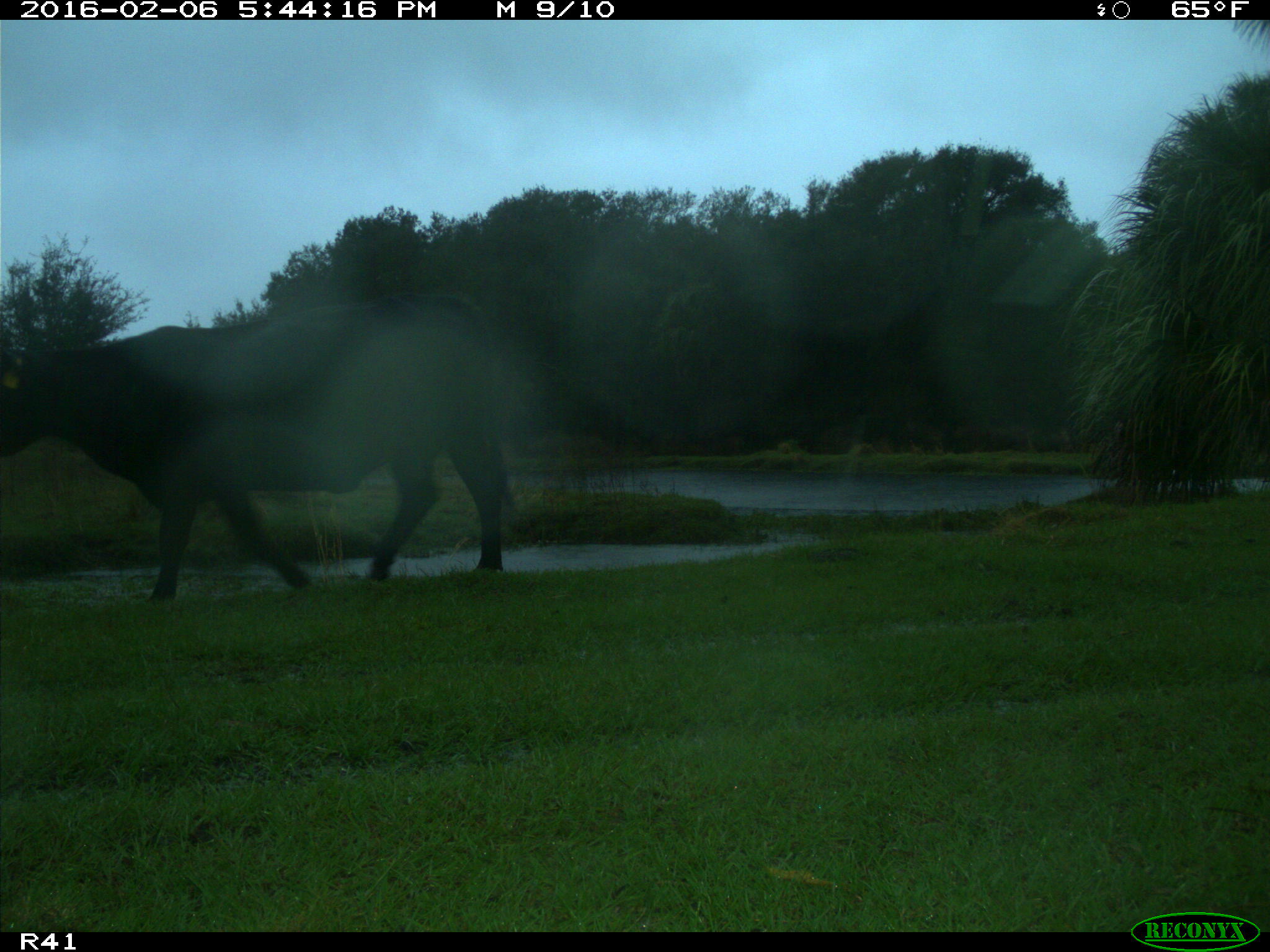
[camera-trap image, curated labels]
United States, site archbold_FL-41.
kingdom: Animalia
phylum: Chordata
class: Mammalia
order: Artiodactyla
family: Bovidae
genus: Bos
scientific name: Bos taurus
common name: domestic cow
Bos taurus (domestic cow).